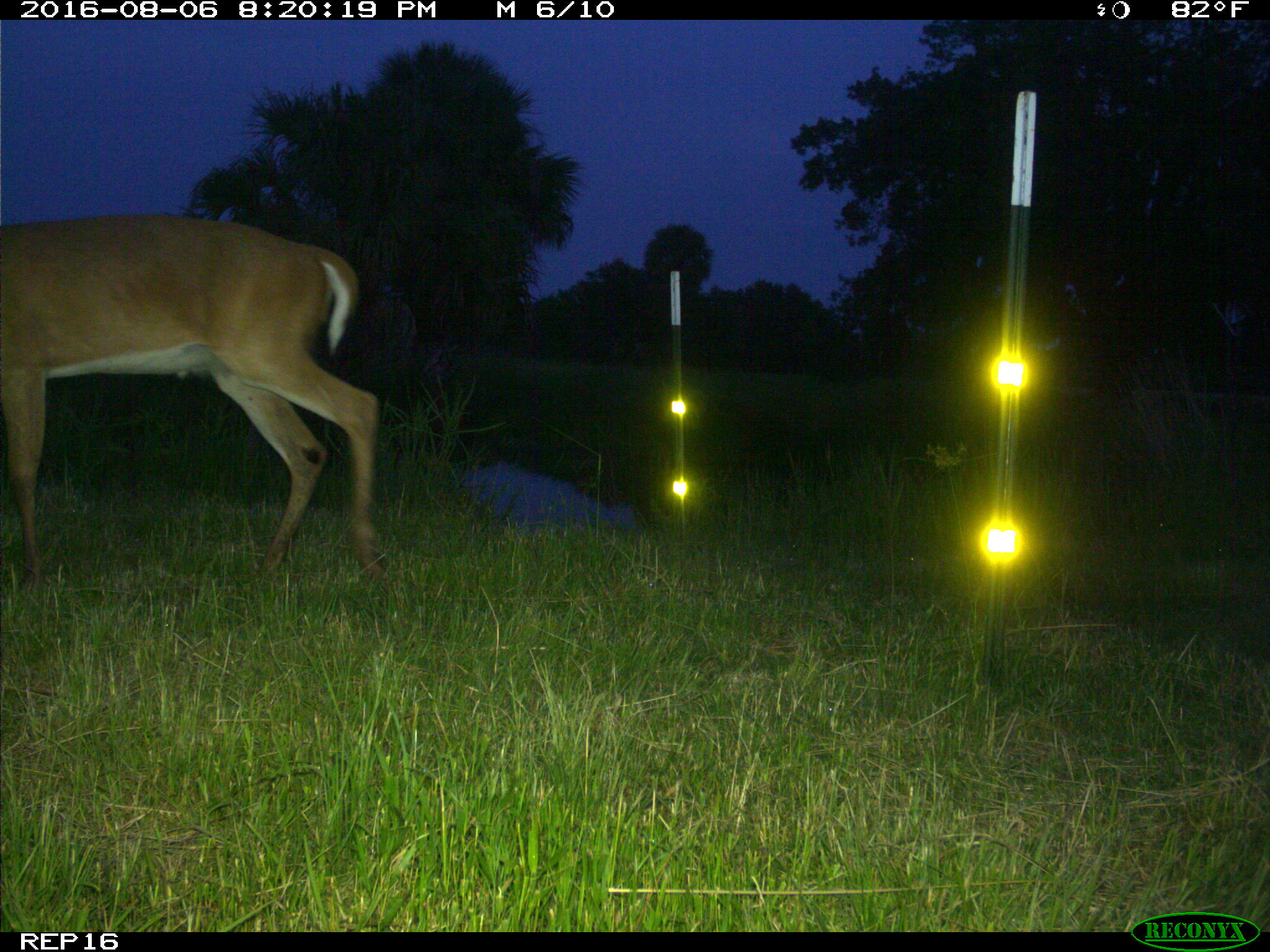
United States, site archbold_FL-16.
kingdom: Animalia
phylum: Chordata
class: Mammalia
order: Artiodactyla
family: Cervidae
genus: Odocoileus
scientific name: Odocoileus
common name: deer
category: unidentified deer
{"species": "unidentified deer (deer) (Odocoileus)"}